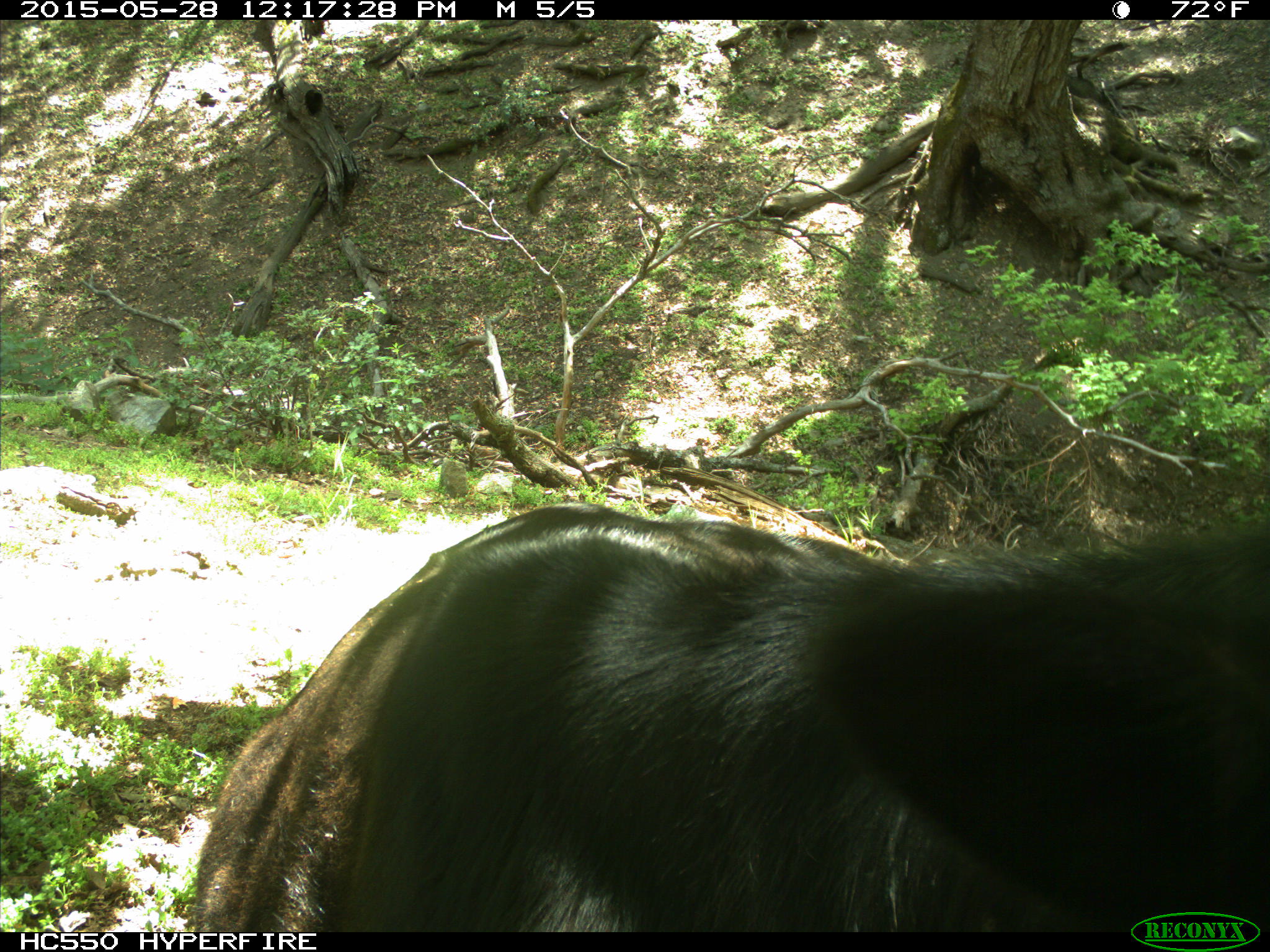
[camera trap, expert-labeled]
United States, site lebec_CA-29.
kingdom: Animalia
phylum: Chordata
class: Mammalia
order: Artiodactyla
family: Bovidae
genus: Bos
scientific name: Bos taurus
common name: domestic cow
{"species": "Bos taurus (domestic cow)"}